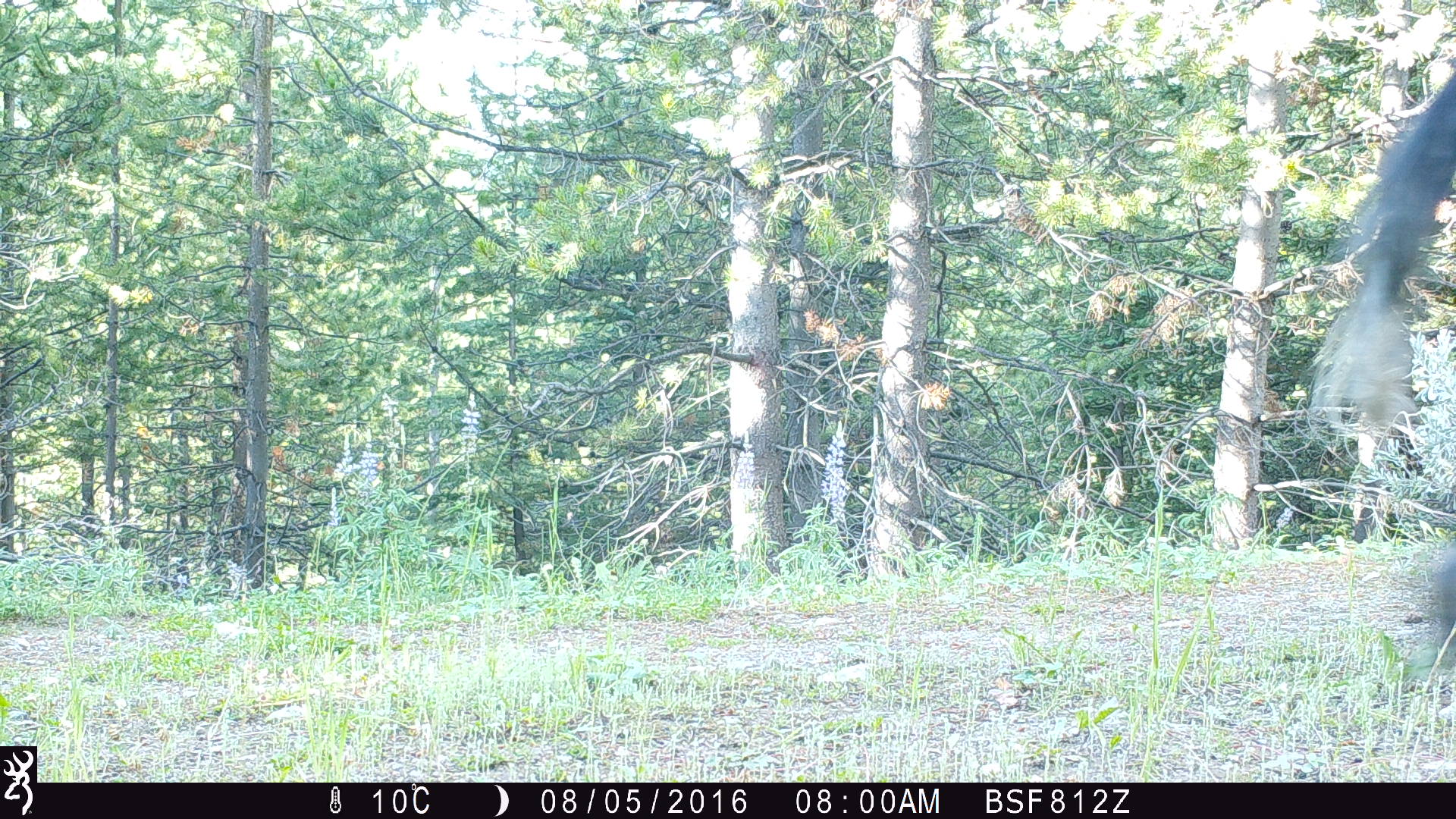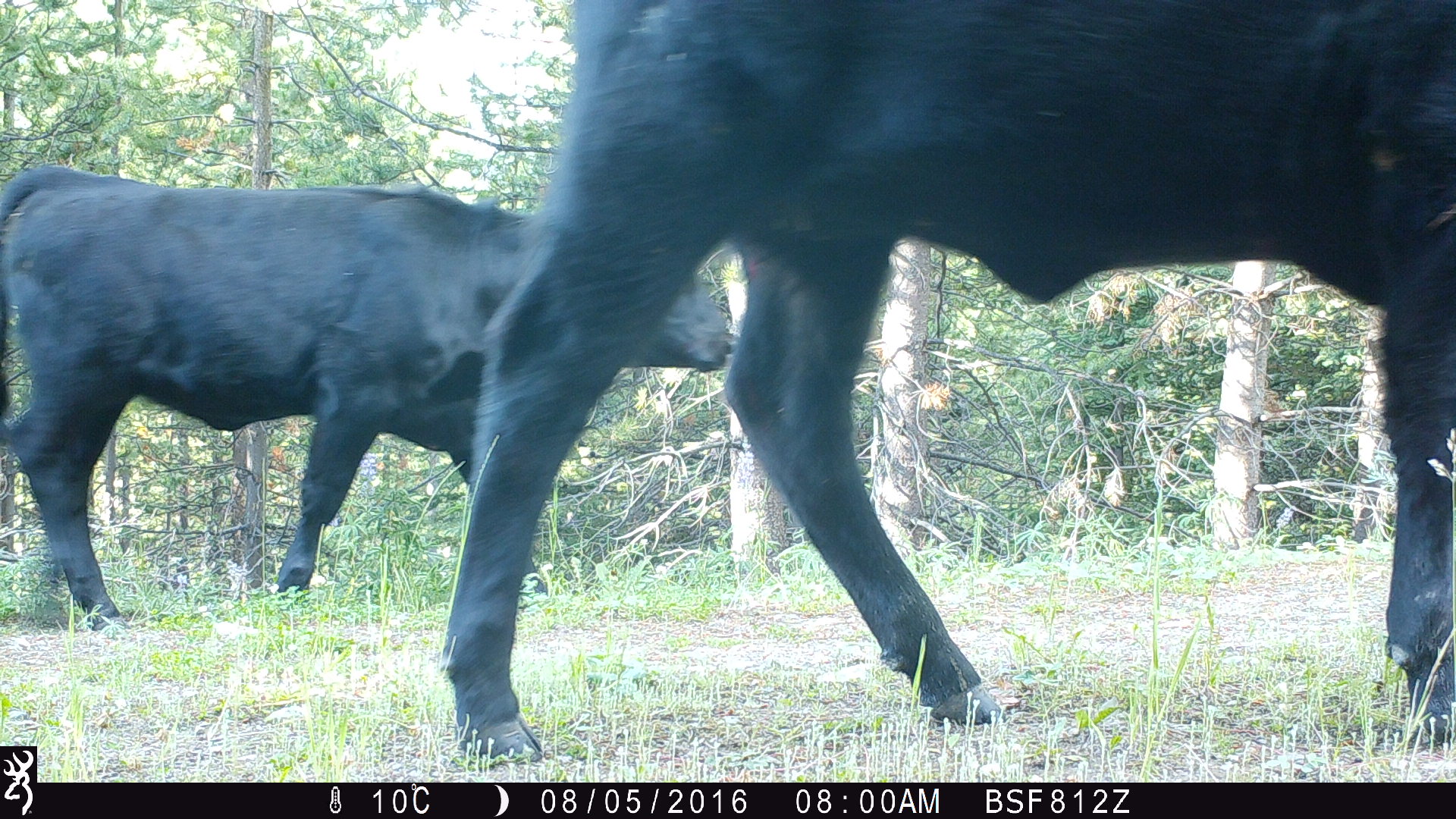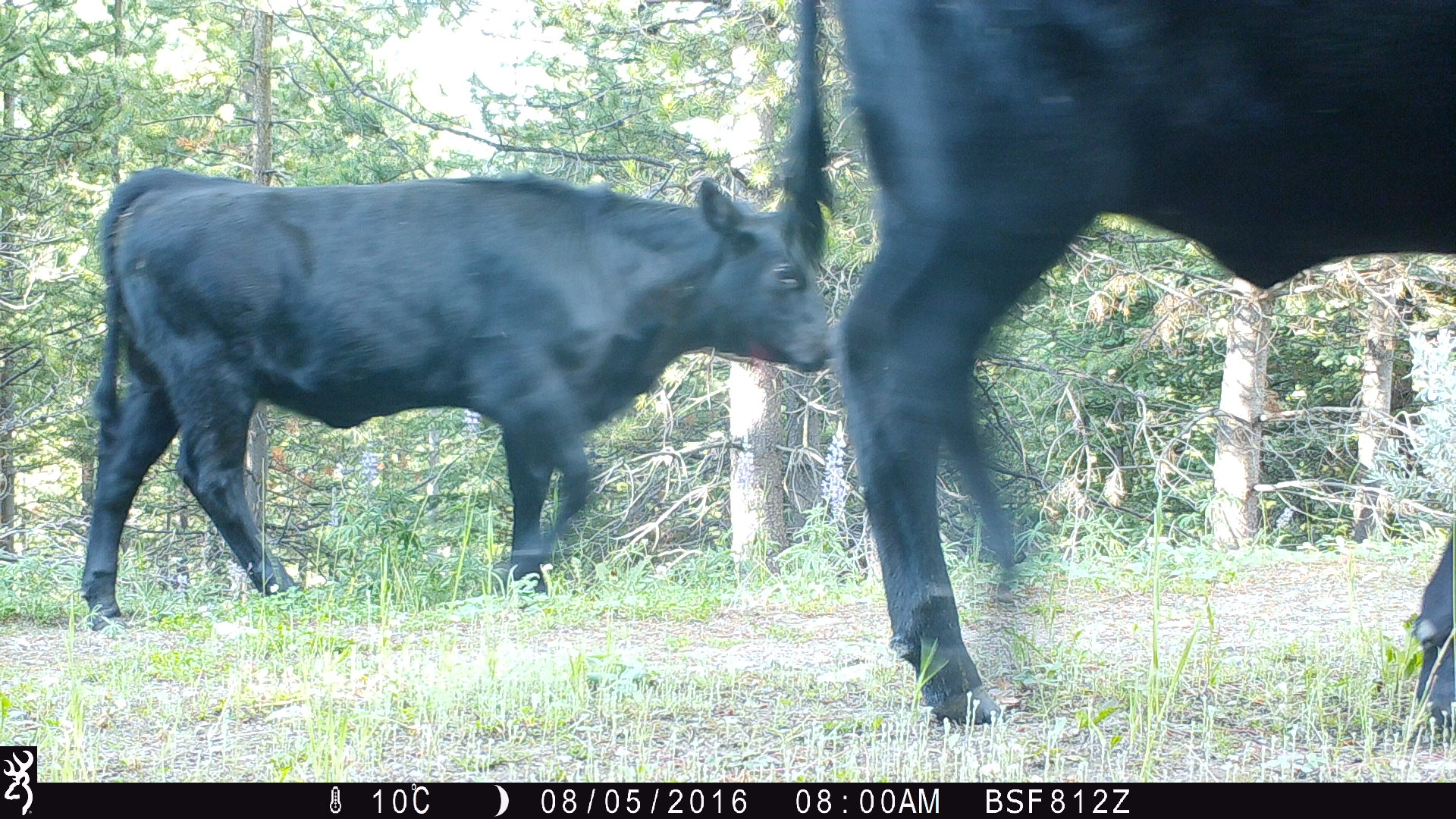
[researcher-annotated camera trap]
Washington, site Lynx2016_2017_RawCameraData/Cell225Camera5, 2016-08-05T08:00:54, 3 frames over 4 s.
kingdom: Animalia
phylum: Chordata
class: Mammalia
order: Artiodactyla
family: Bovidae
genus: Bos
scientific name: Bos taurus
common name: domestic cattle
Domestic cattle (Bos taurus). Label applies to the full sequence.